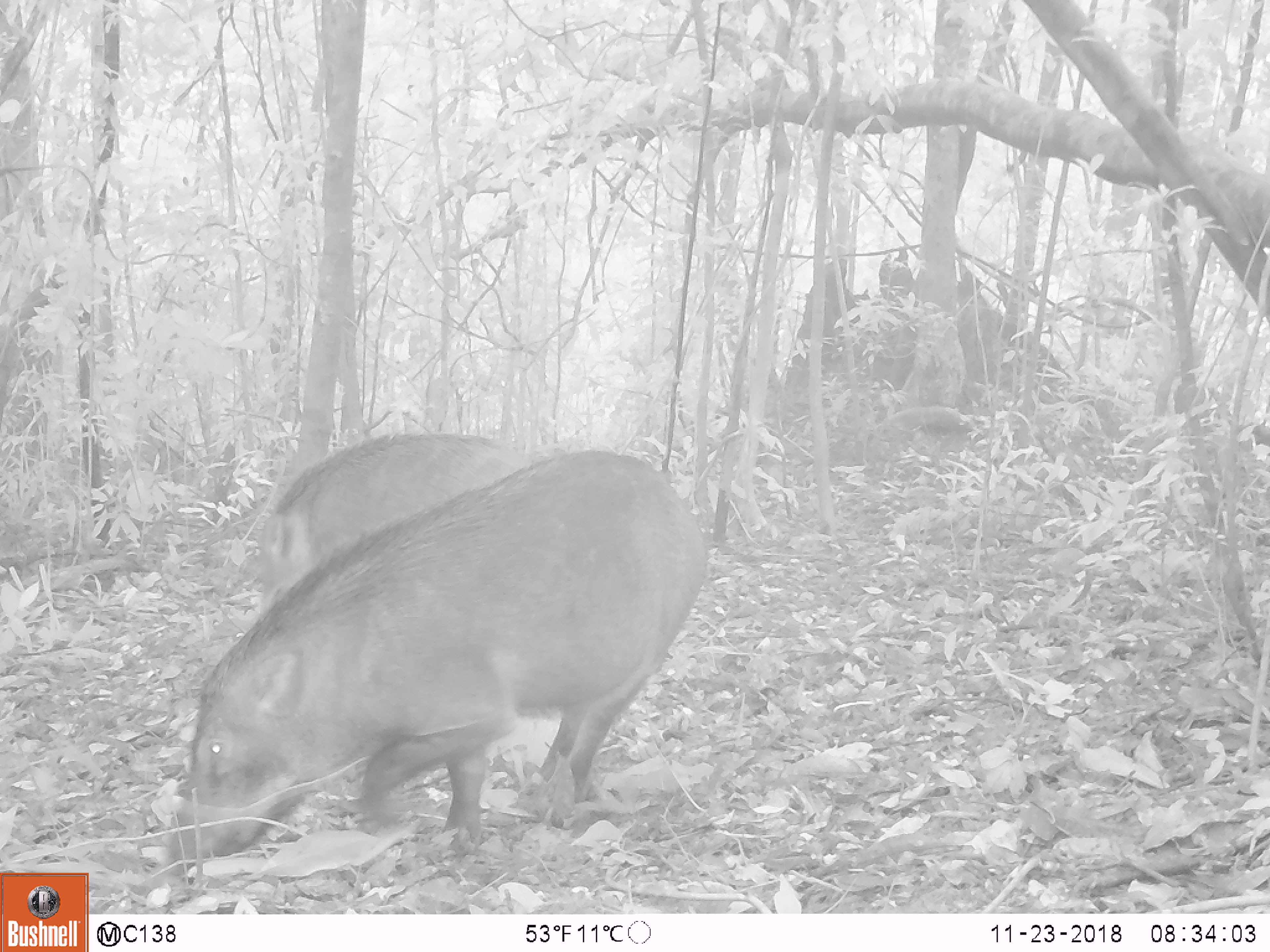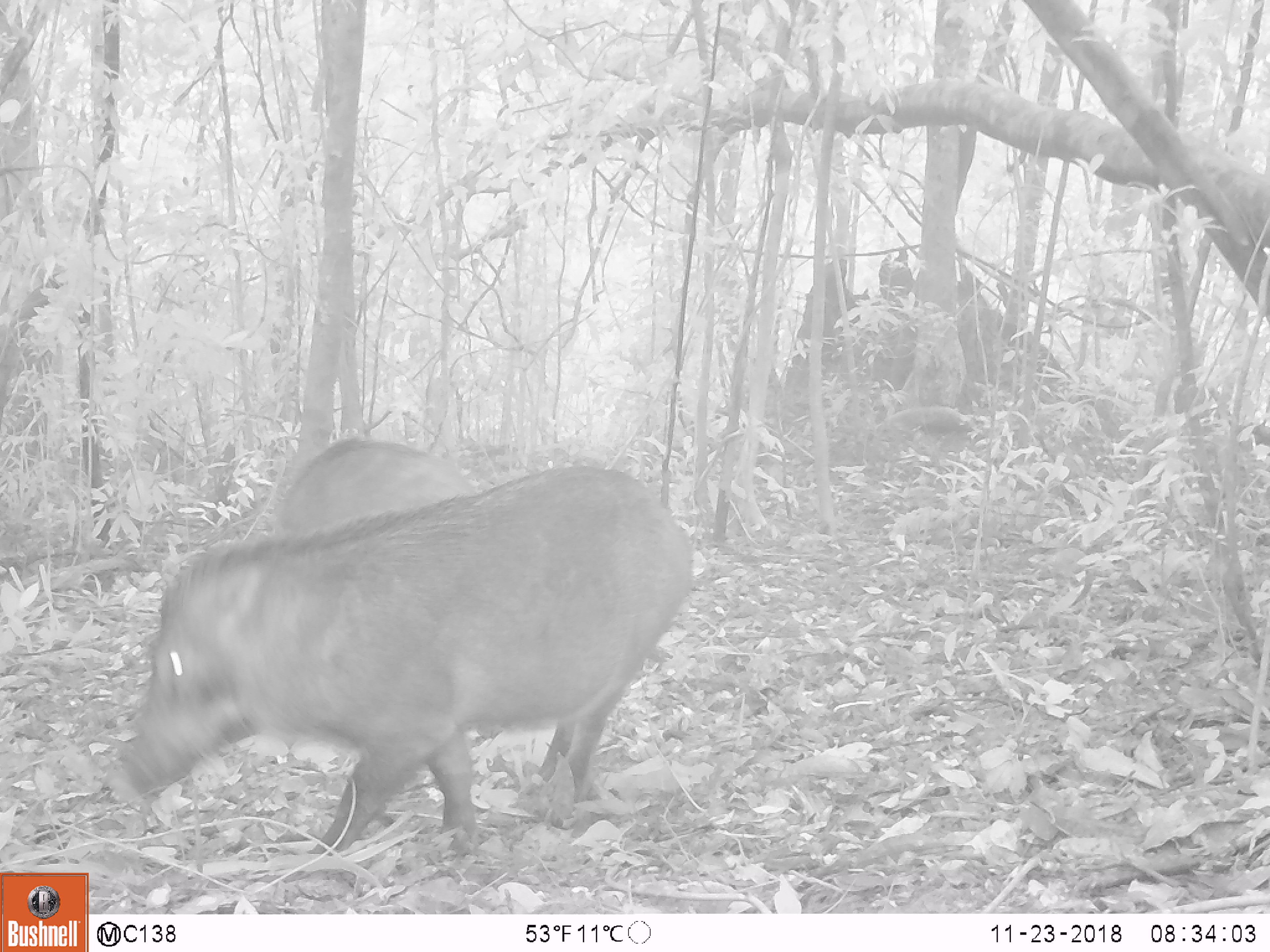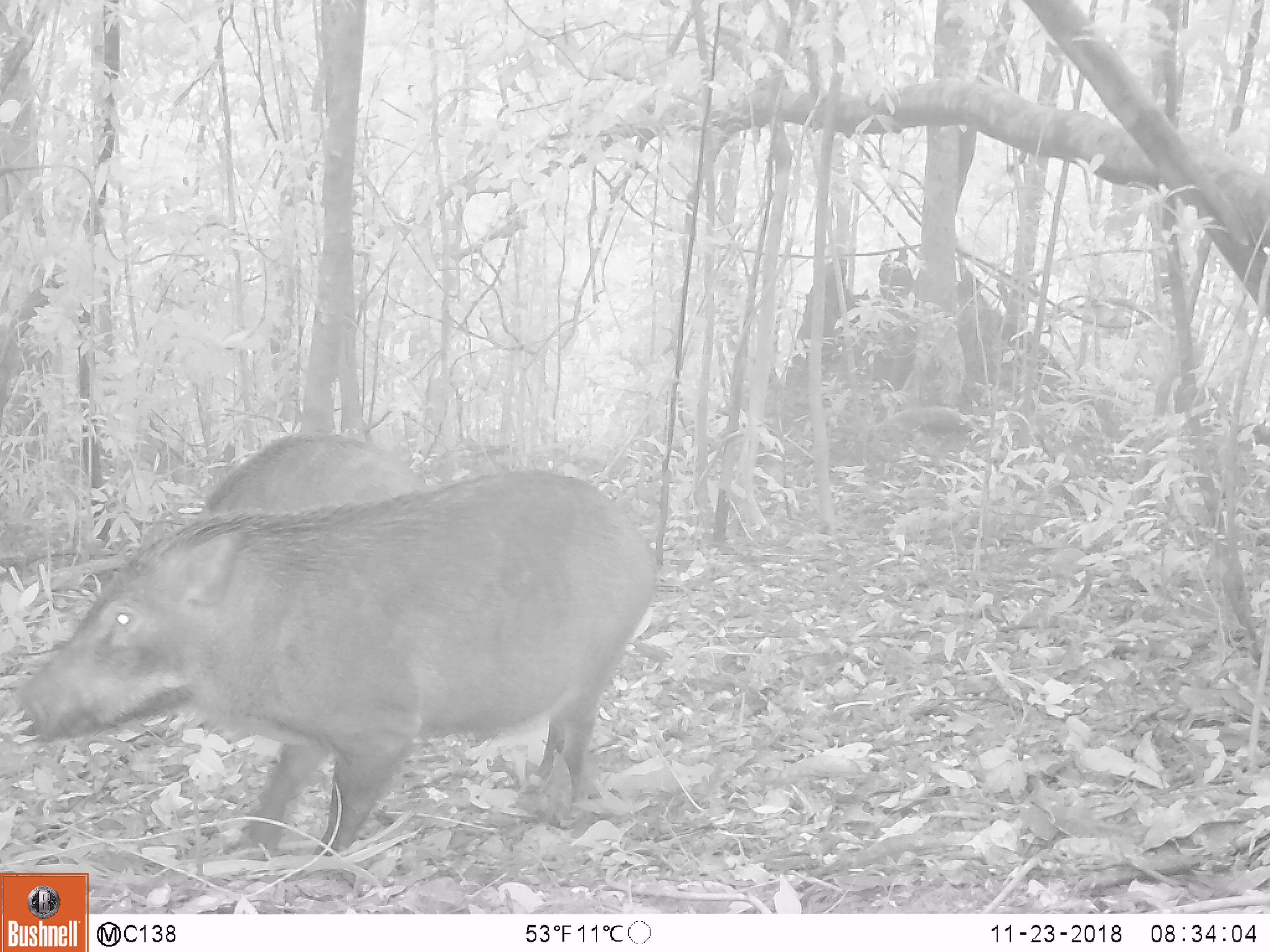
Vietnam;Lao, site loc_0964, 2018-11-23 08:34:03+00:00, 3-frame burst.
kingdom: Animalia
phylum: Chordata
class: Mammalia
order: Artiodactyla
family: Suidae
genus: Sus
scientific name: Sus scrofa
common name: eurasian wild pig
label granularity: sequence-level